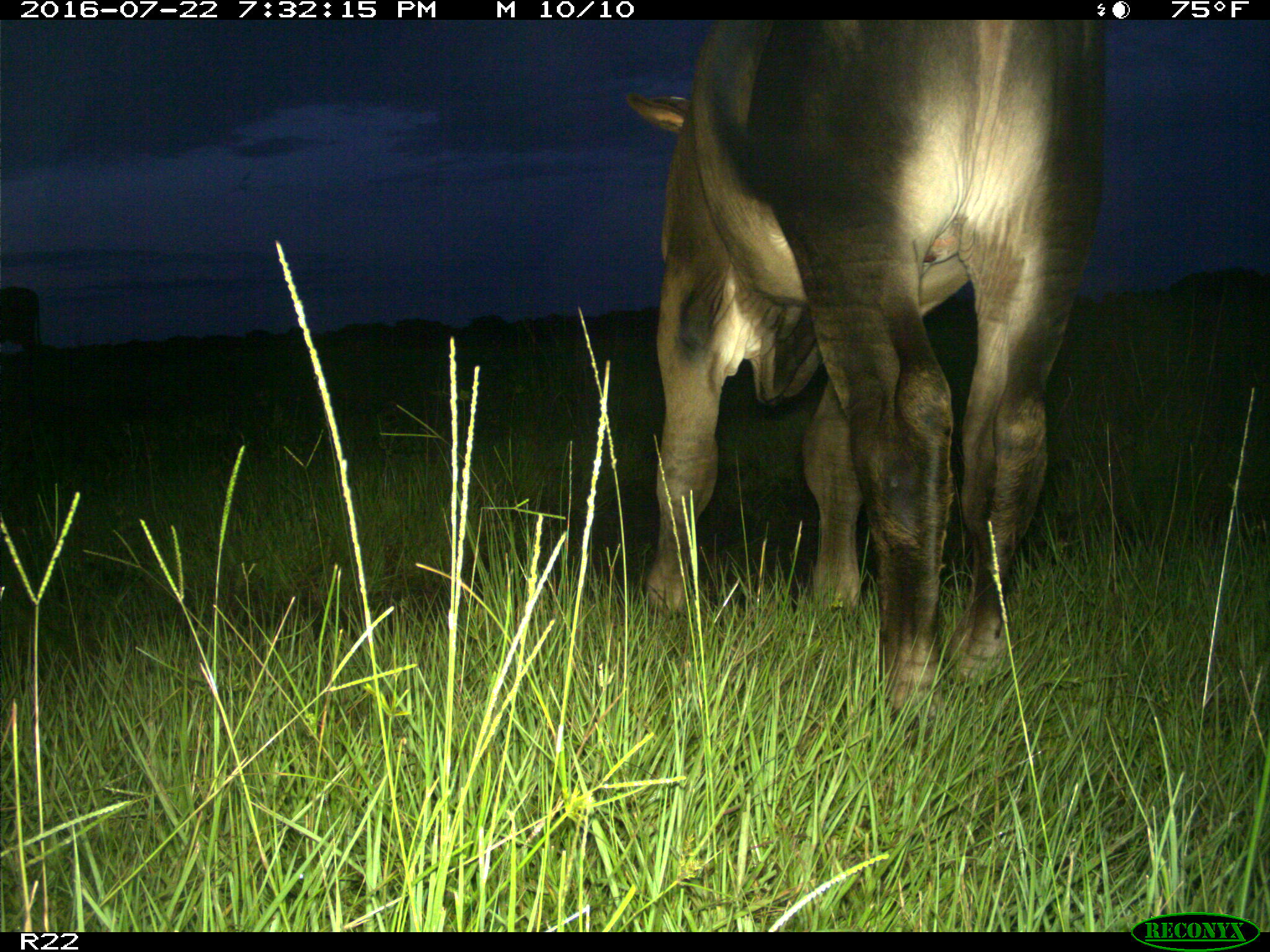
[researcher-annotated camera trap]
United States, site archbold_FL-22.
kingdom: Animalia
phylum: Chordata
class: Mammalia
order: Artiodactyla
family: Bovidae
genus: Bos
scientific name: Bos taurus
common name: domestic cow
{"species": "Bos taurus (domestic cow)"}